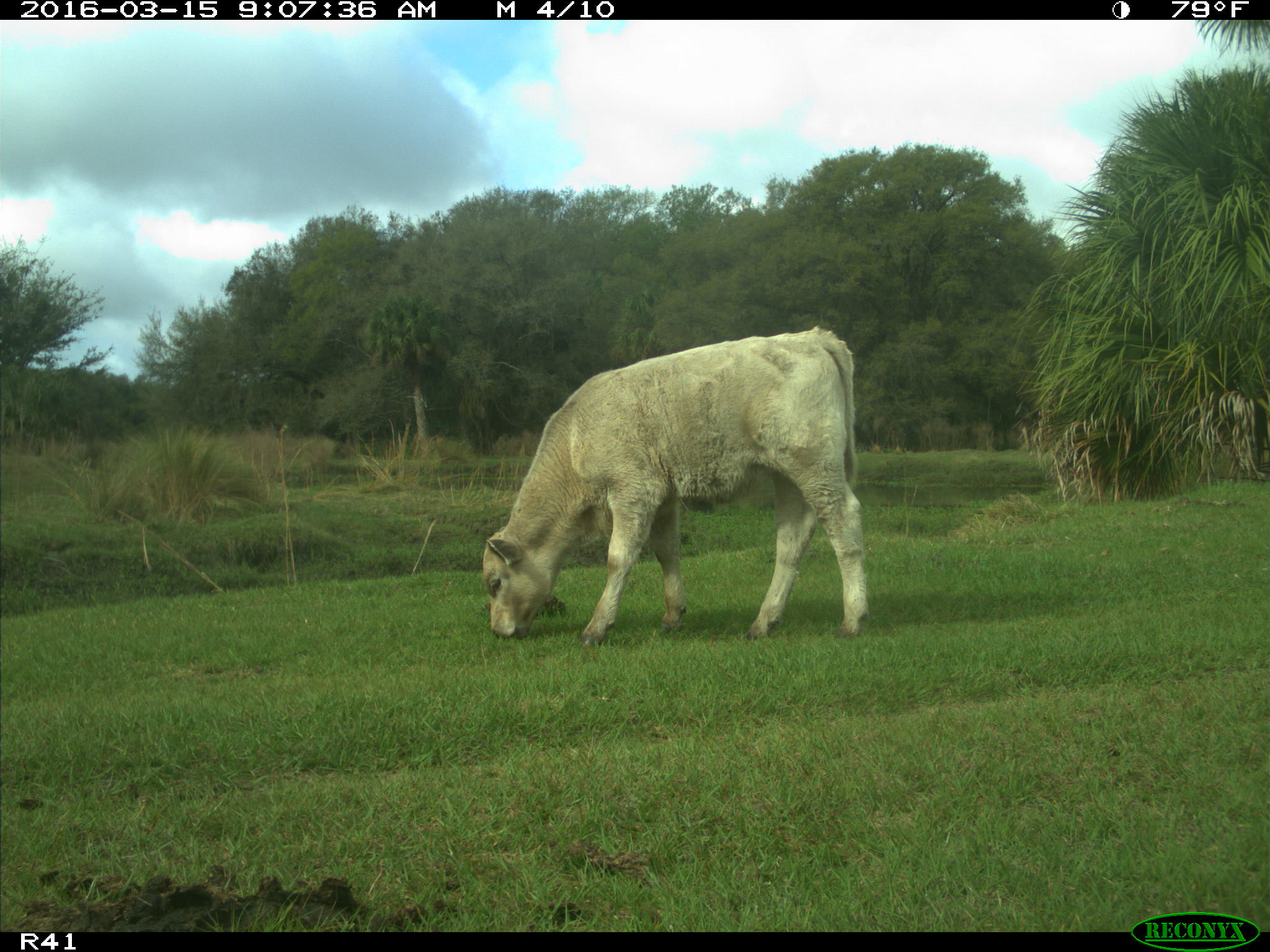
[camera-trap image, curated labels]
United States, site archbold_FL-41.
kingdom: Animalia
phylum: Chordata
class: Mammalia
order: Artiodactyla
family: Bovidae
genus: Bos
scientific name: Bos taurus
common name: domestic cow